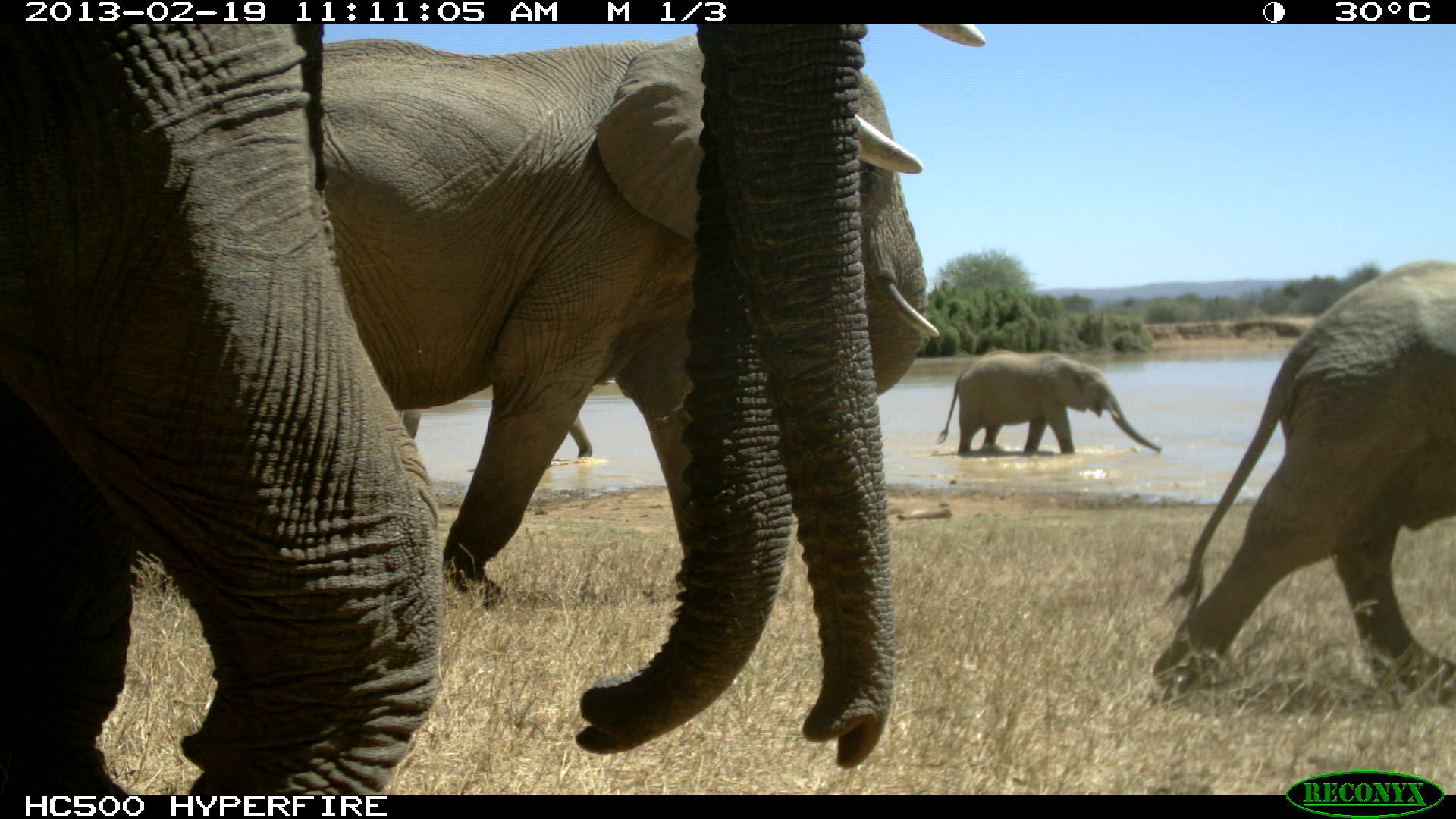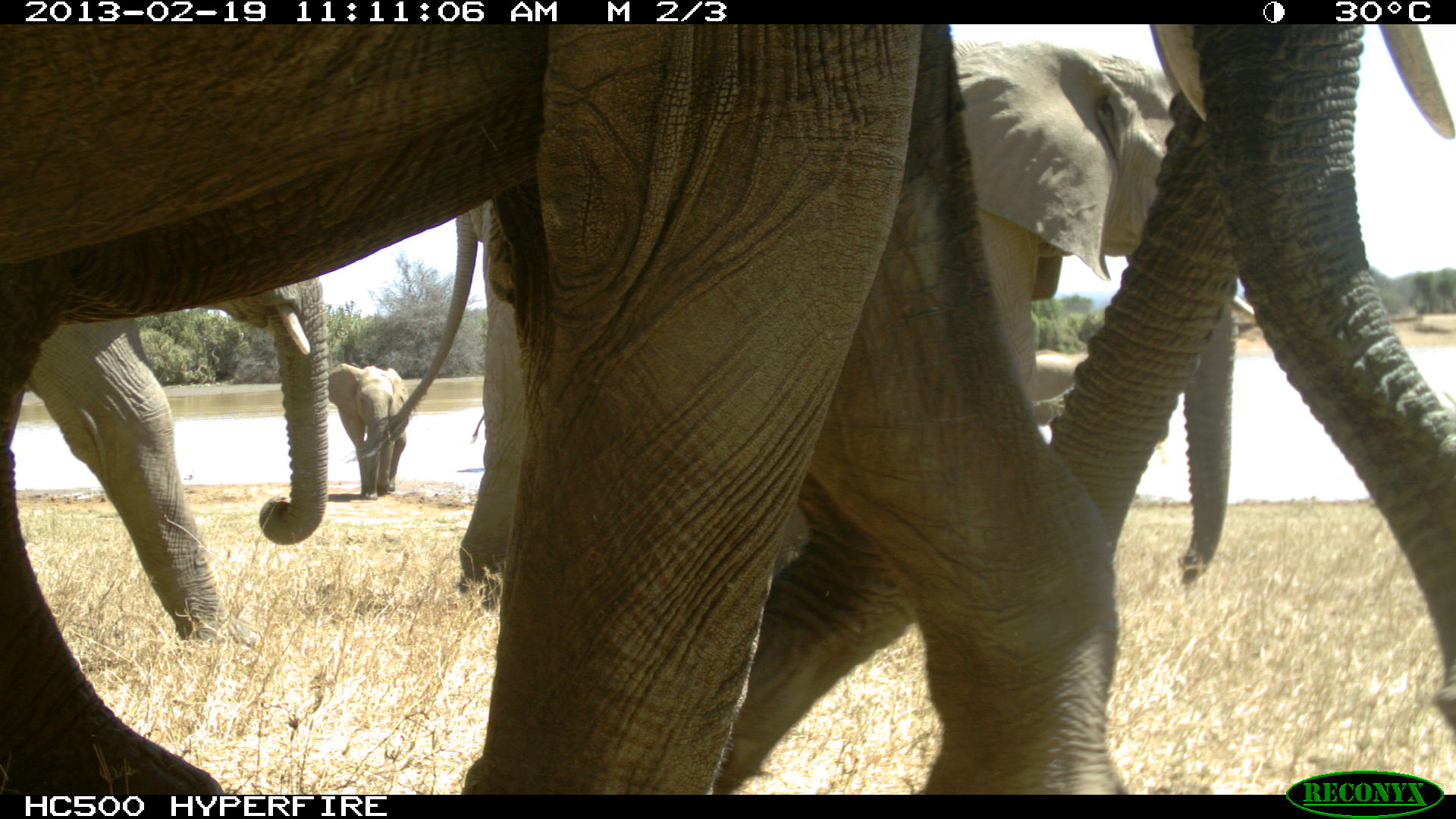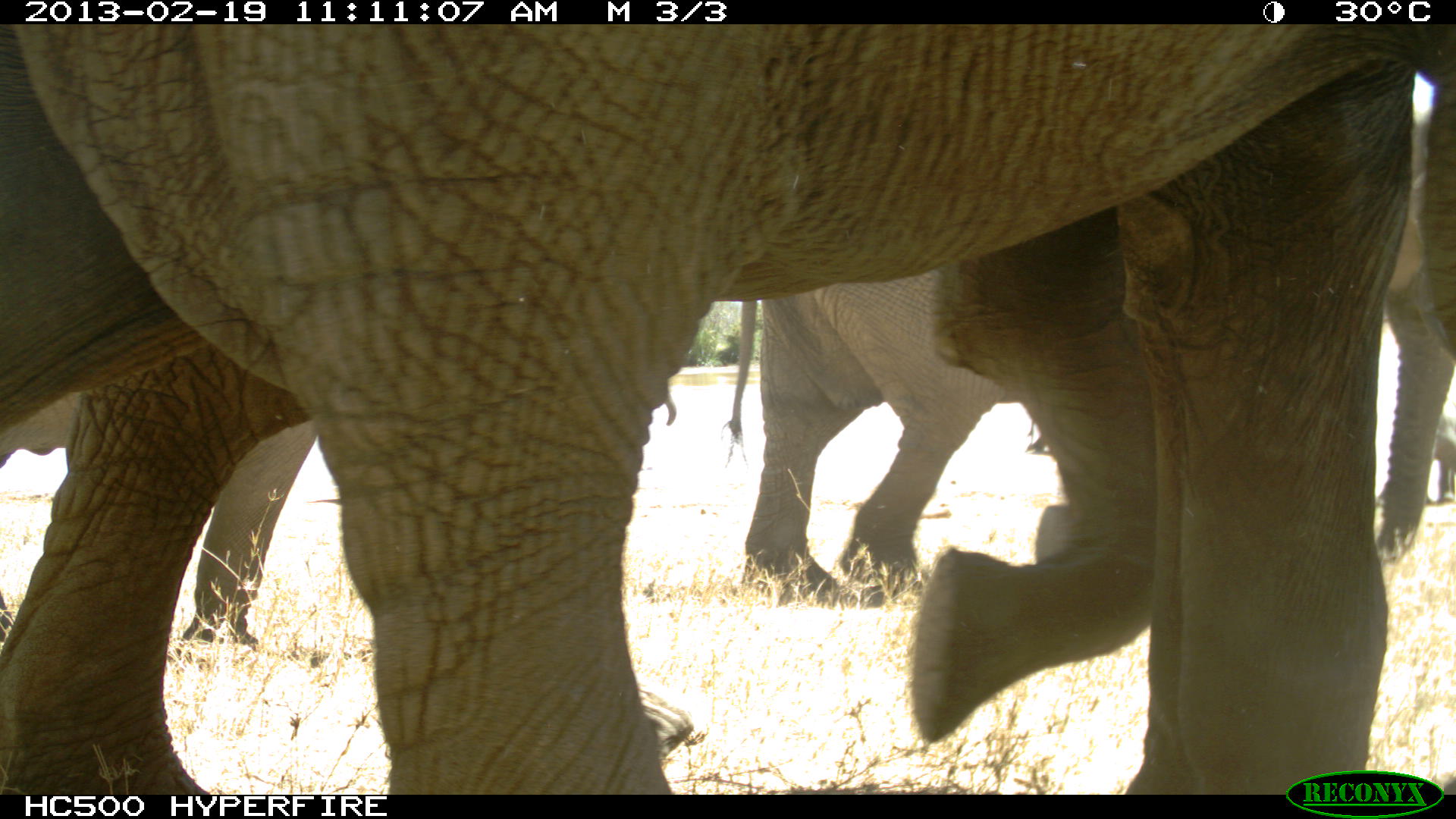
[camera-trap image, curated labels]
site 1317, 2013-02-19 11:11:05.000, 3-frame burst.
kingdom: Animalia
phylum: Chordata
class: Mammalia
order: Proboscidea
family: Elephantidae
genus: Loxodonta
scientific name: Loxodonta africana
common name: african bush elephant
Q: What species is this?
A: Loxodonta africana (african bush elephant).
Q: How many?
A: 6.